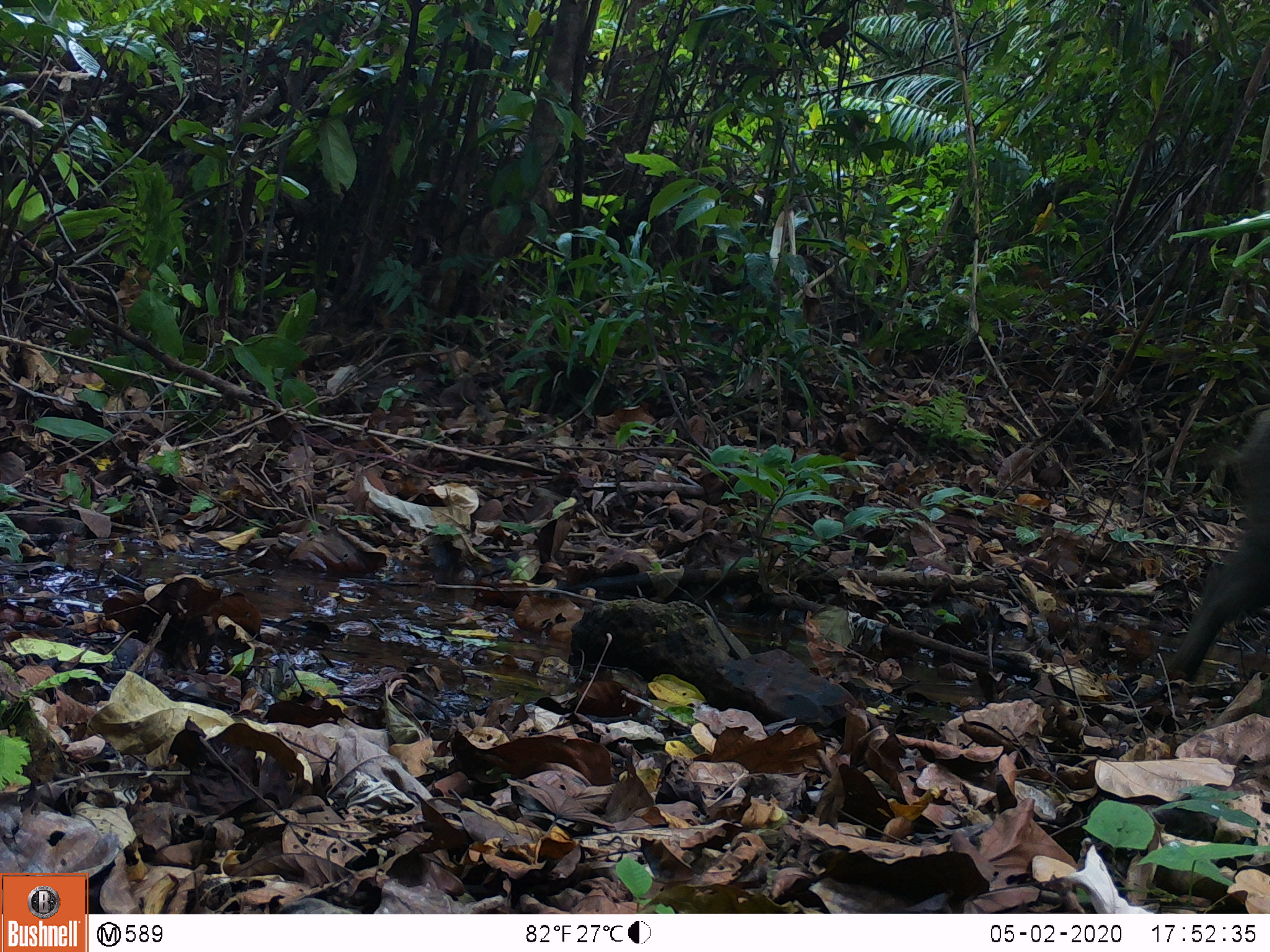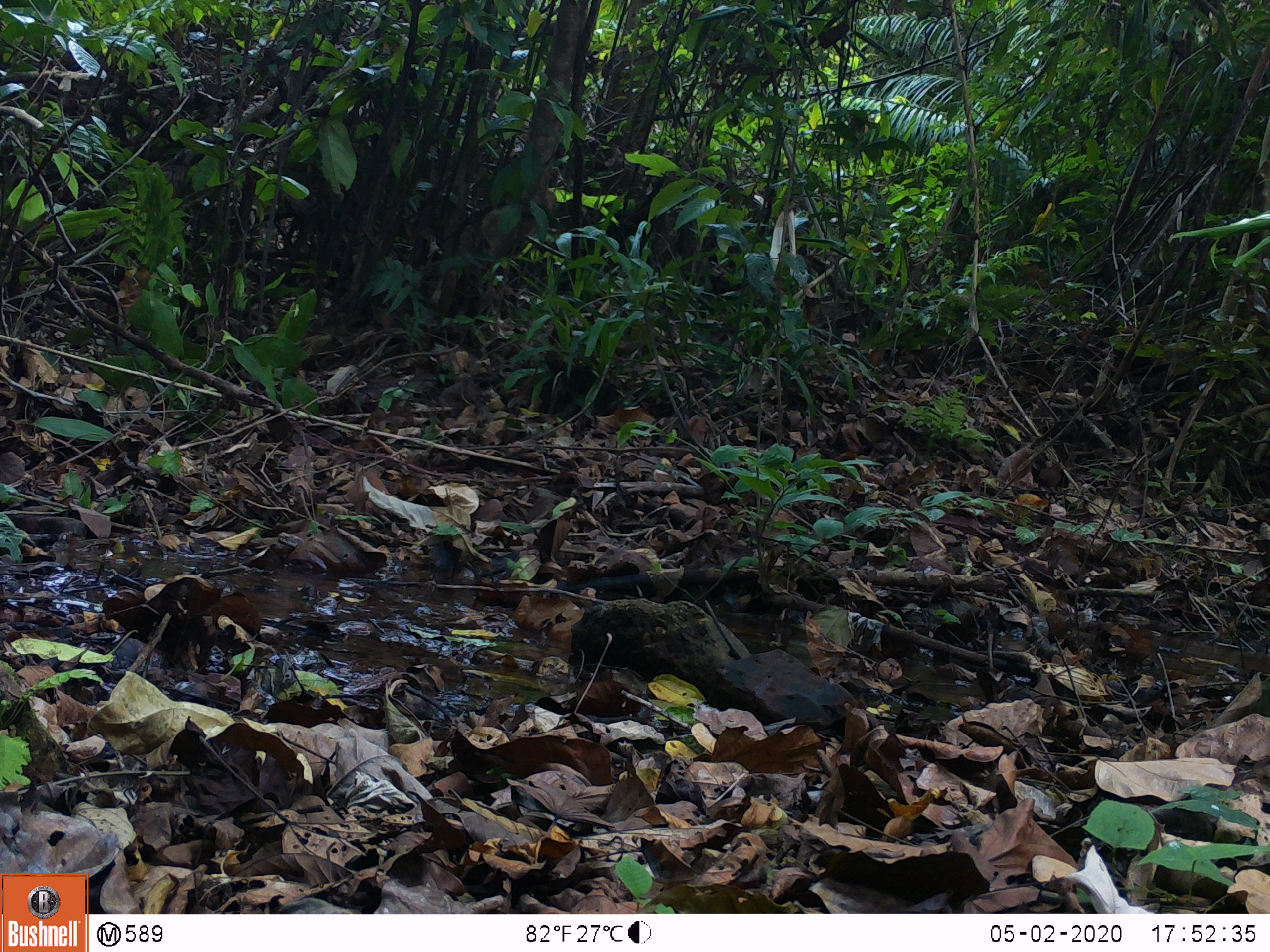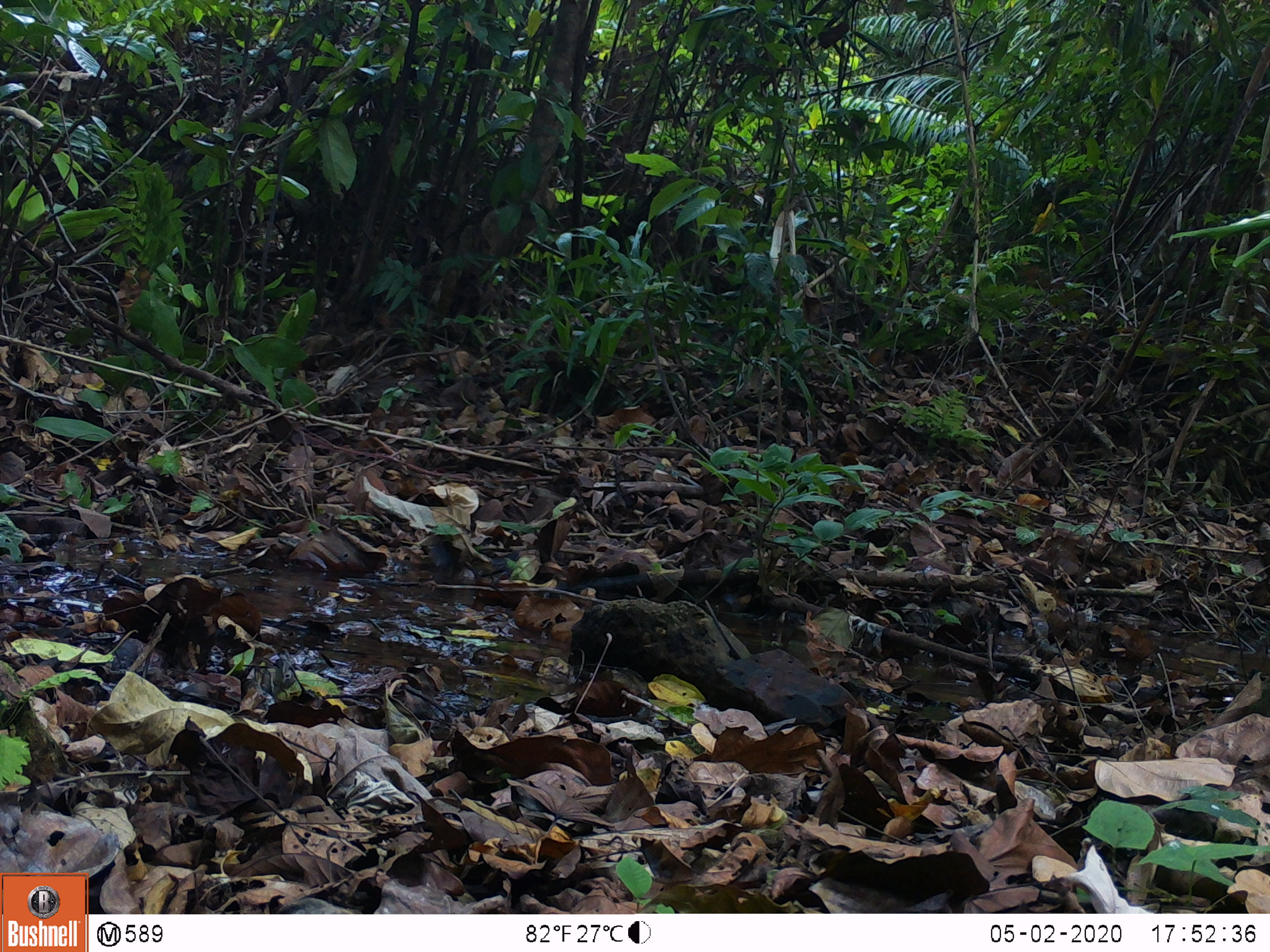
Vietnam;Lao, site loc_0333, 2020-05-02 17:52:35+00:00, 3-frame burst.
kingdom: Animalia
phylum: Chordata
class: Mammalia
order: Artiodactyla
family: Suidae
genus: Sus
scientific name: Sus scrofa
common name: eurasian wild pig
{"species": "eurasian wild pig (Sus scrofa)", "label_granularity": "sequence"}